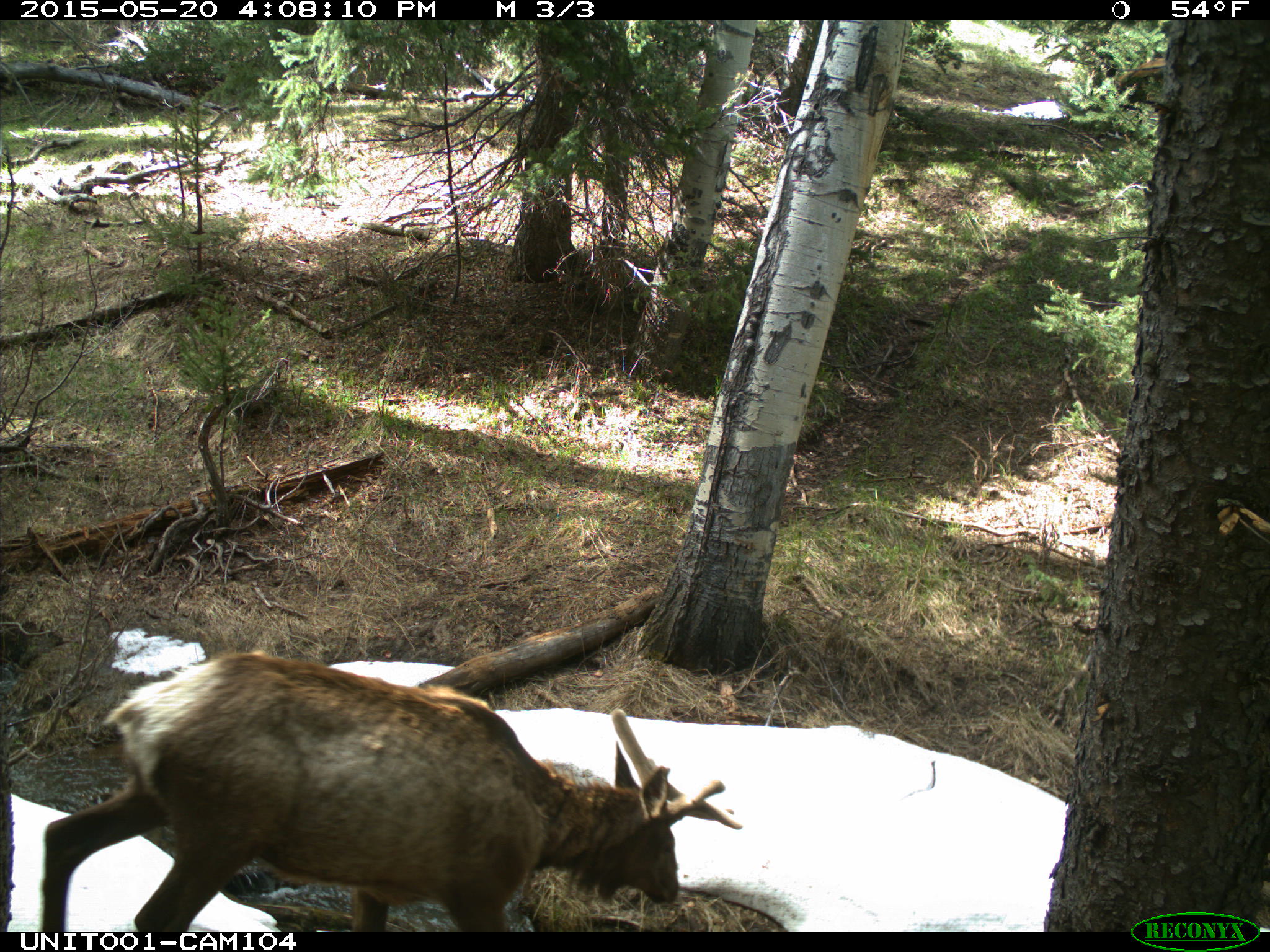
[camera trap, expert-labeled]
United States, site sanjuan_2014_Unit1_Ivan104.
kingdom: Animalia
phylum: Chordata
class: Mammalia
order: Artiodactyla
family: Cervidae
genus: Cervus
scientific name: Cervus elaphus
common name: red deer